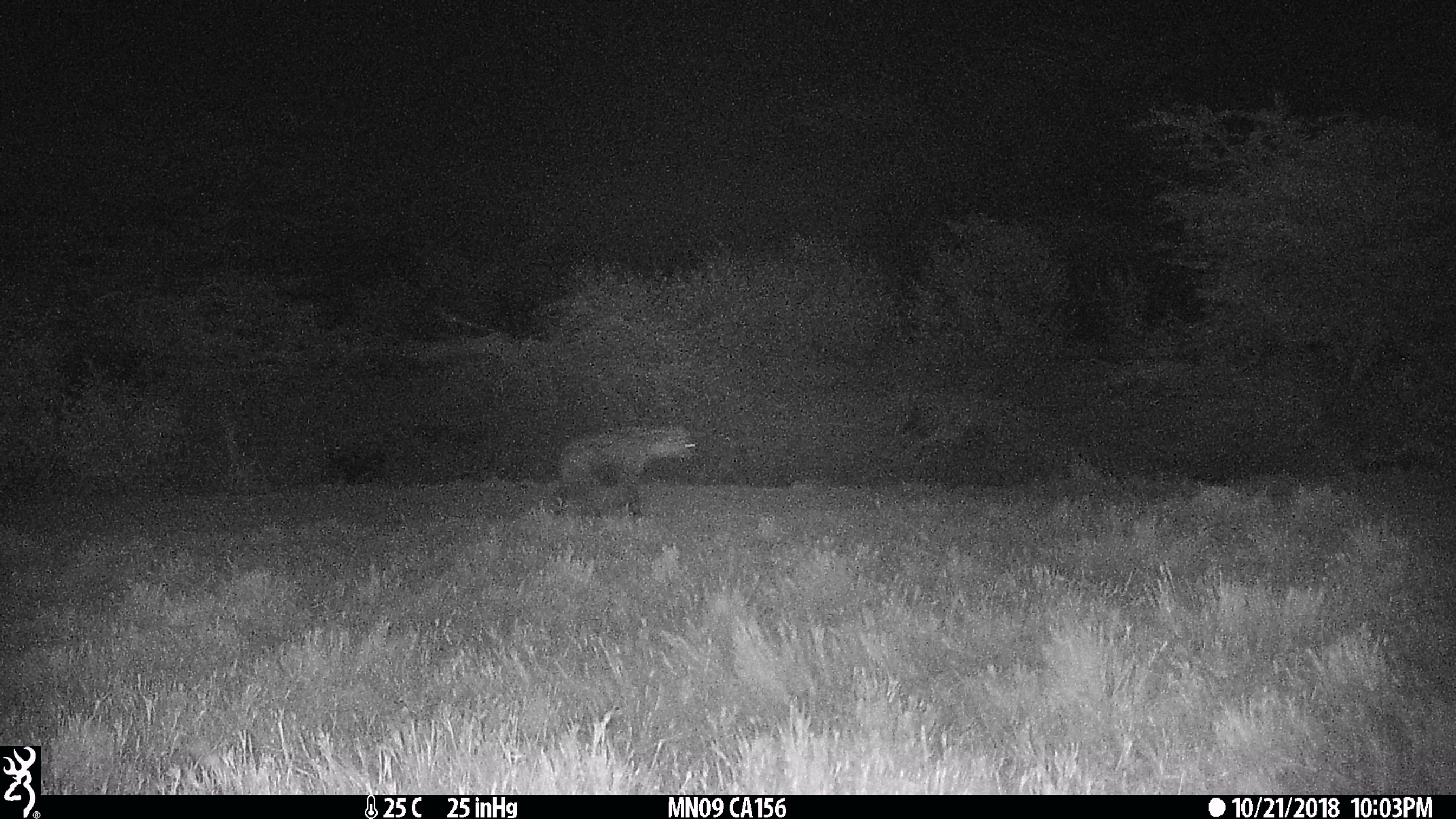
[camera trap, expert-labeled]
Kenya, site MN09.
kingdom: Animalia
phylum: Chordata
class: Mammalia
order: Carnivora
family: Hyaenidae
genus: Crocuta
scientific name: Crocuta crocuta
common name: spotted hyena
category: hyena spotted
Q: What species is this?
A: Hyena spotted (spotted hyena) (Crocuta crocuta).